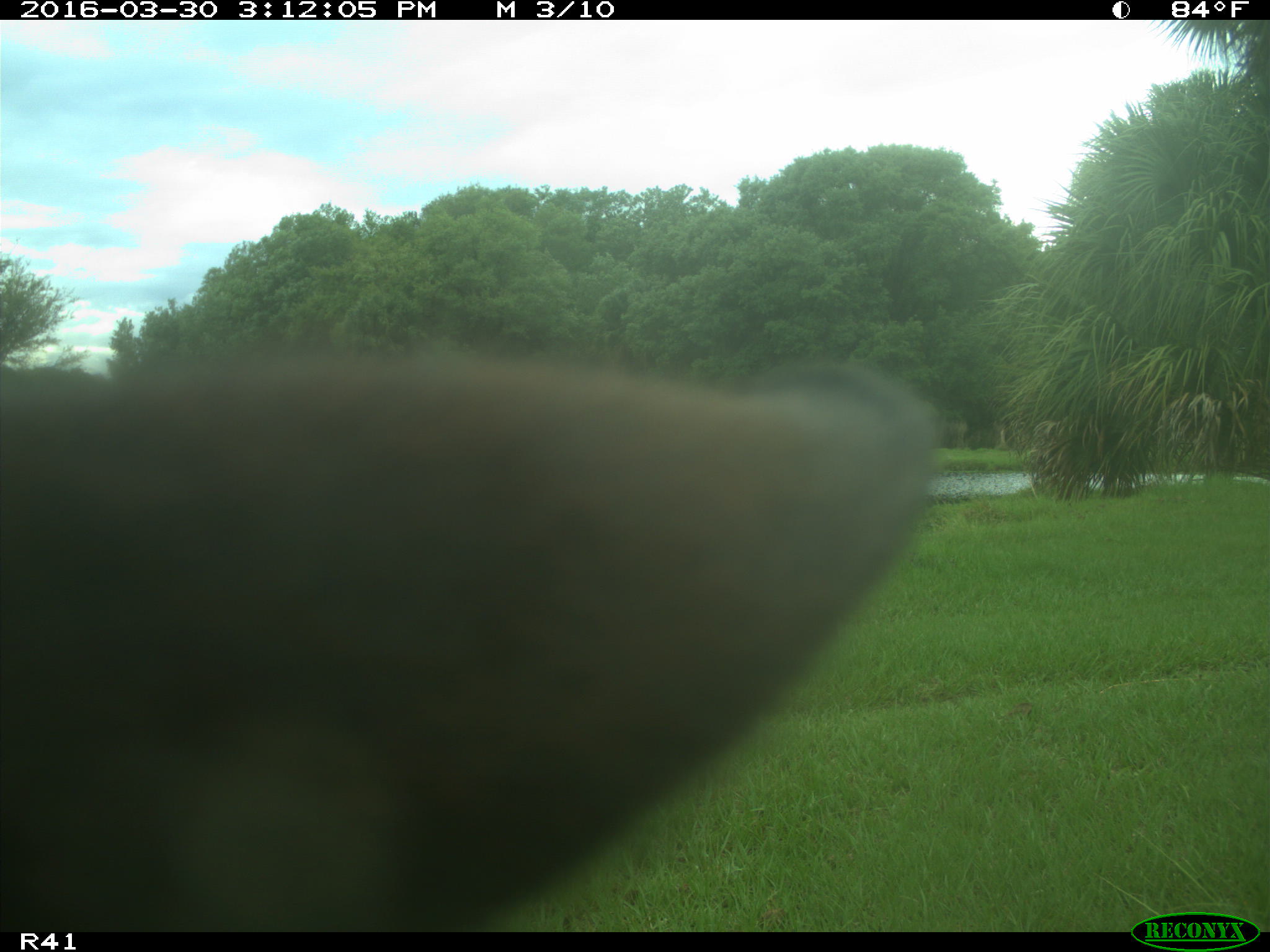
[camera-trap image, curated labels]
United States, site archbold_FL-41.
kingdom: Animalia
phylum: Chordata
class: Mammalia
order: Artiodactyla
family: Bovidae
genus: Bos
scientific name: Bos taurus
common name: domestic cow